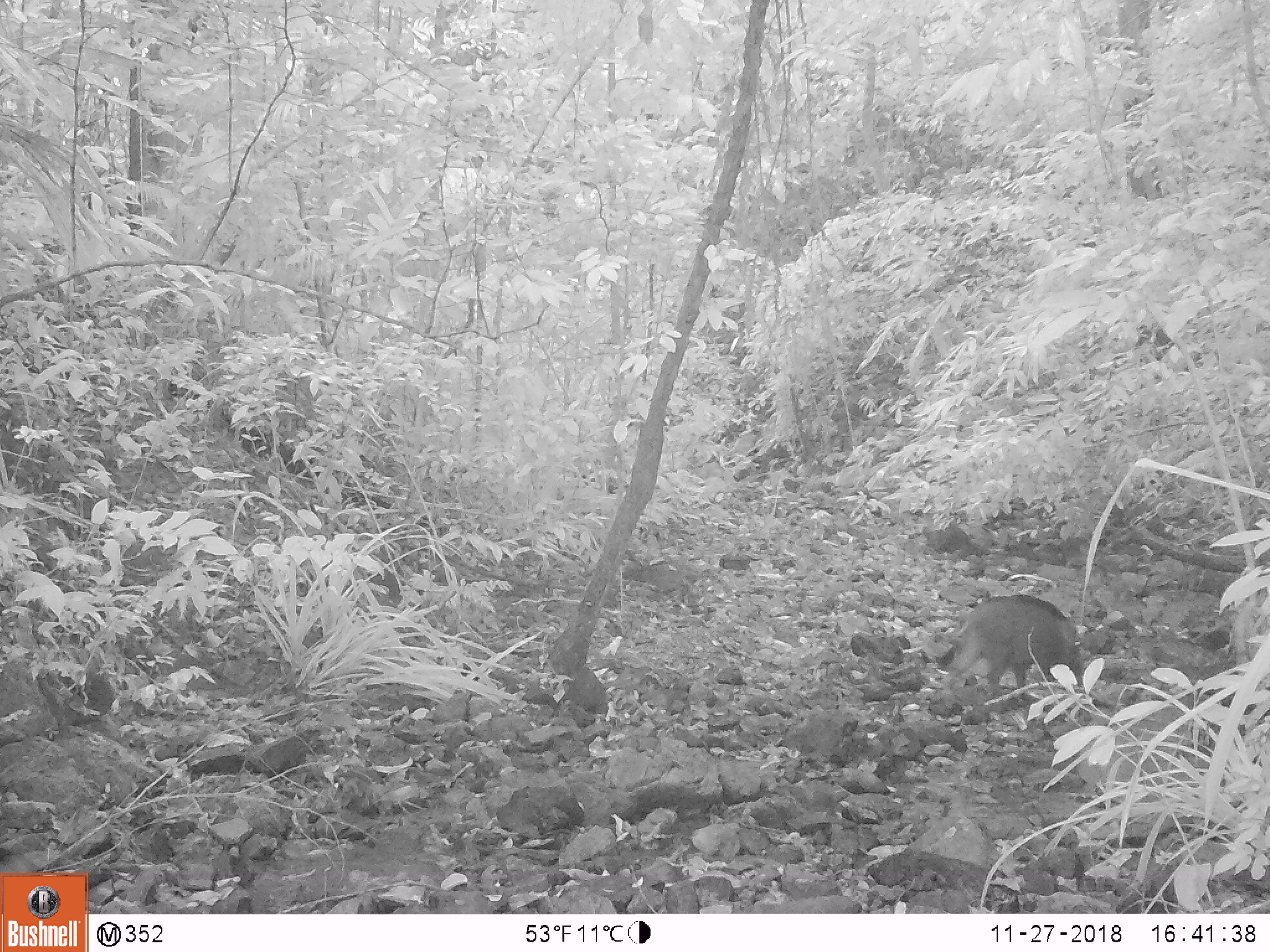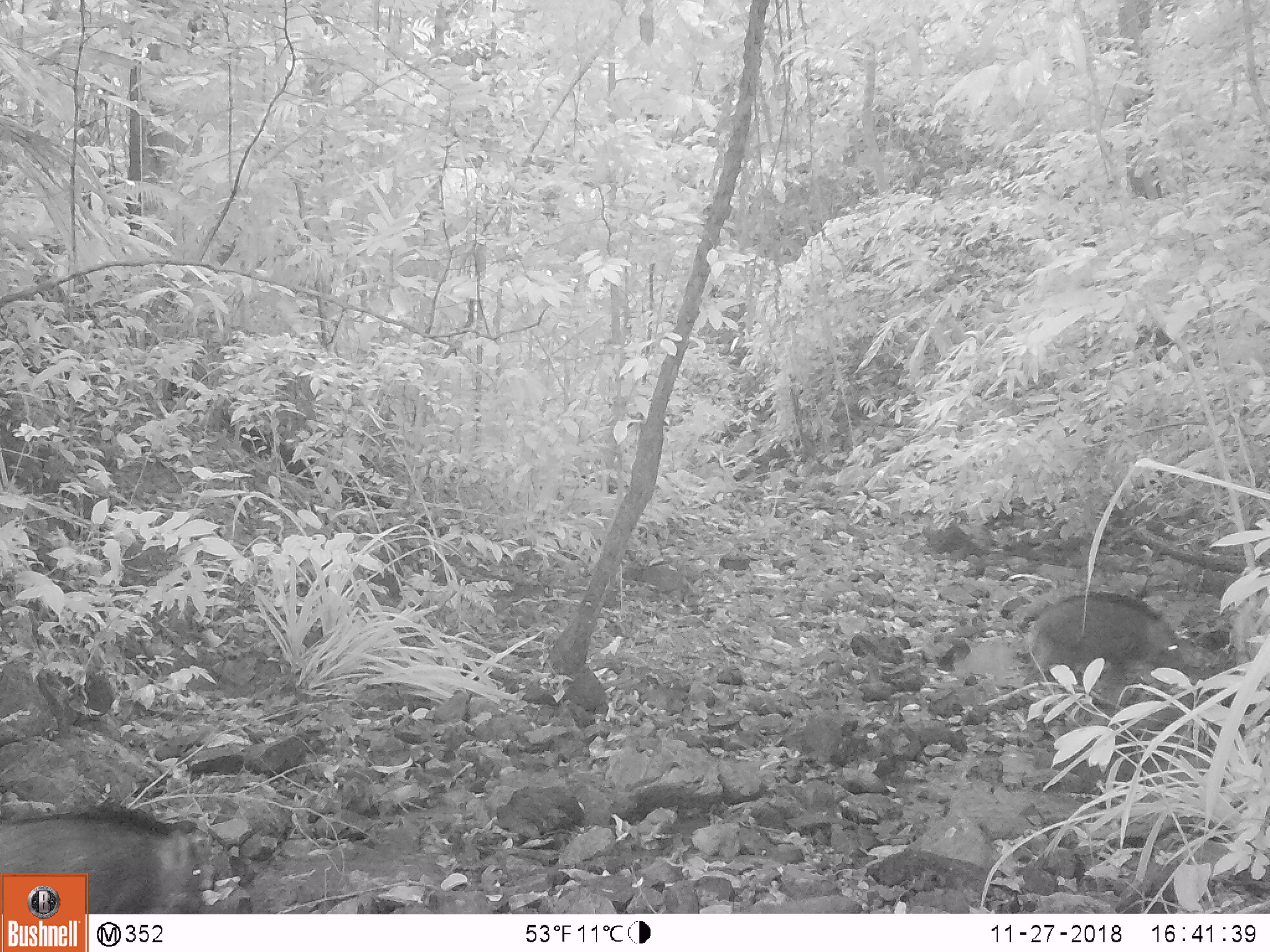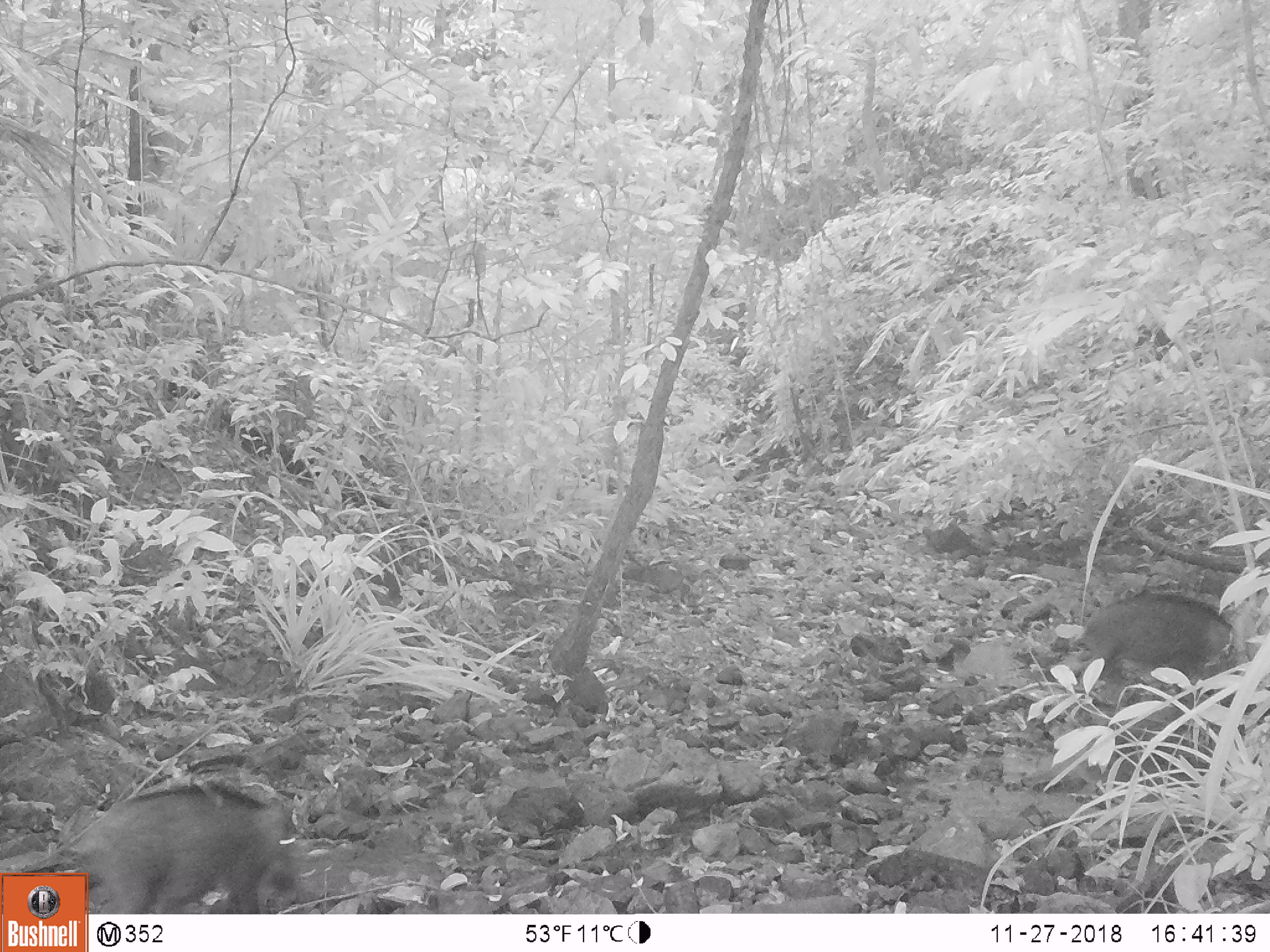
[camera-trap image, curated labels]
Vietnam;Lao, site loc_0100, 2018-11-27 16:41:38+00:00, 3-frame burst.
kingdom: Animalia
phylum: Chordata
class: Mammalia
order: Artiodactyla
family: Suidae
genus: Sus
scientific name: Sus scrofa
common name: eurasian wild pig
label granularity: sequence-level